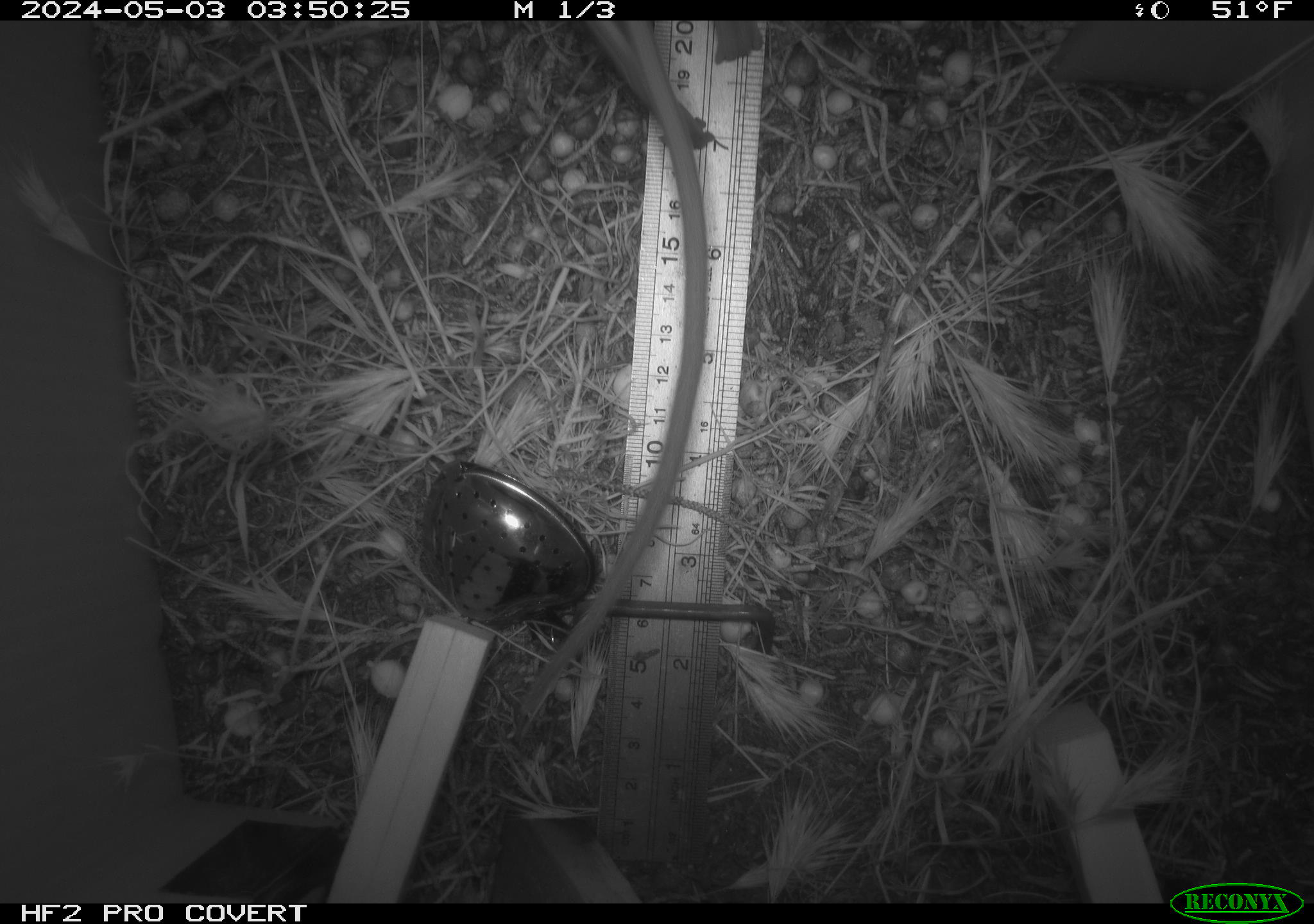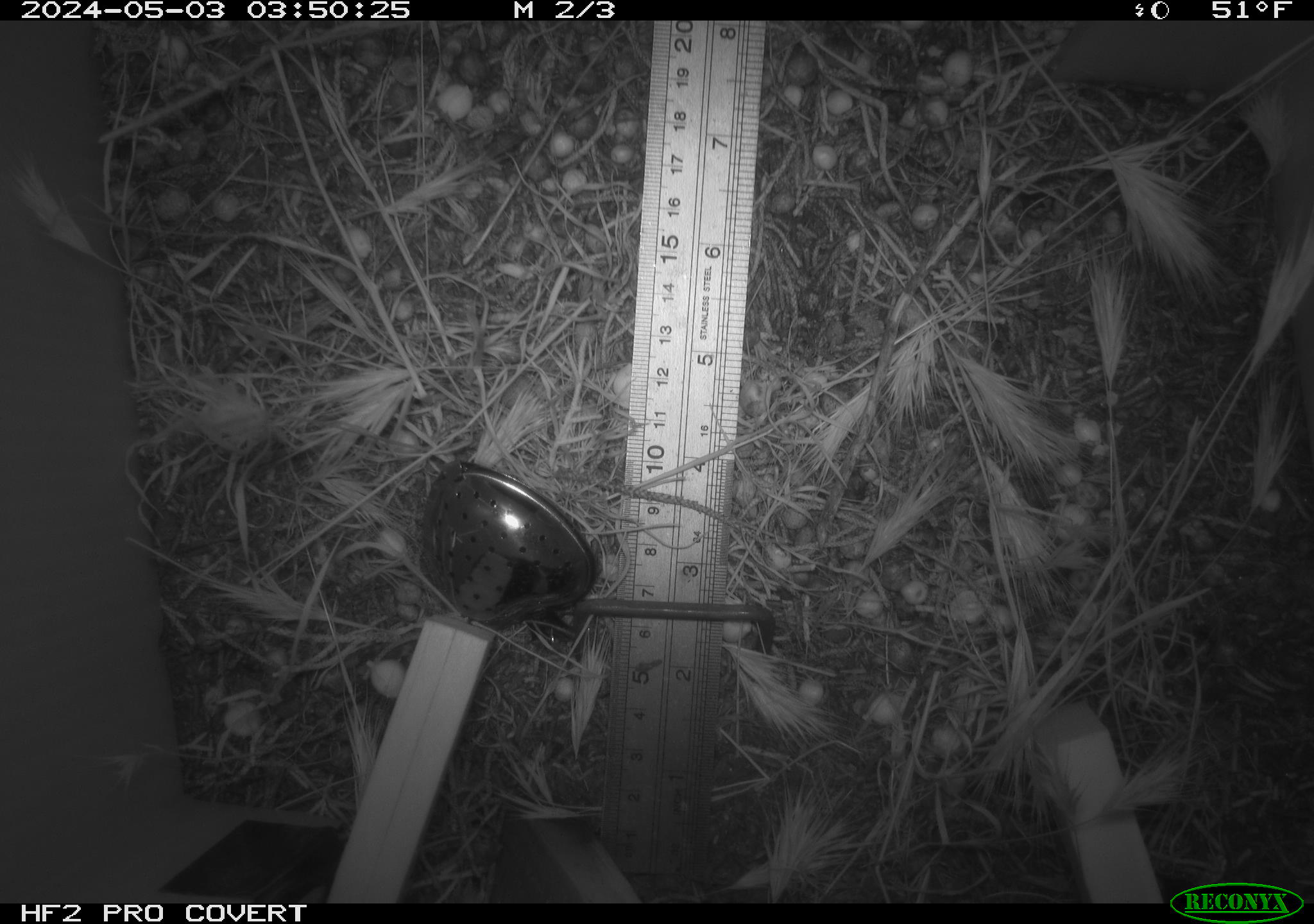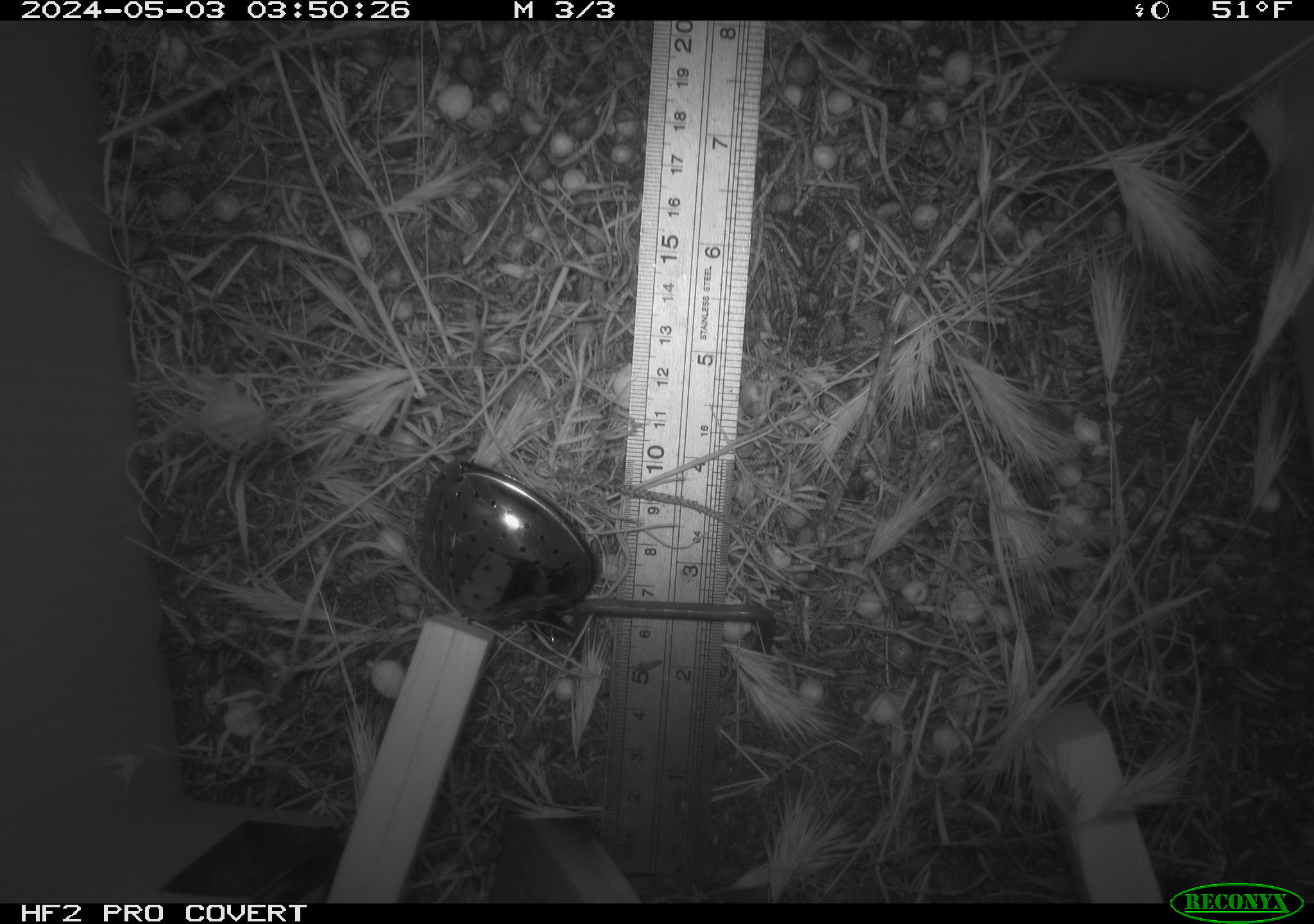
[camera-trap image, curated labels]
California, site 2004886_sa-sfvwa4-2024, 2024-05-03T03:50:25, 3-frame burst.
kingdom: Animalia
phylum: Chordata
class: Mammalia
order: Rodentia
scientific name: Rodentia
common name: mouse species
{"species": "mouse species (Rodentia)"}